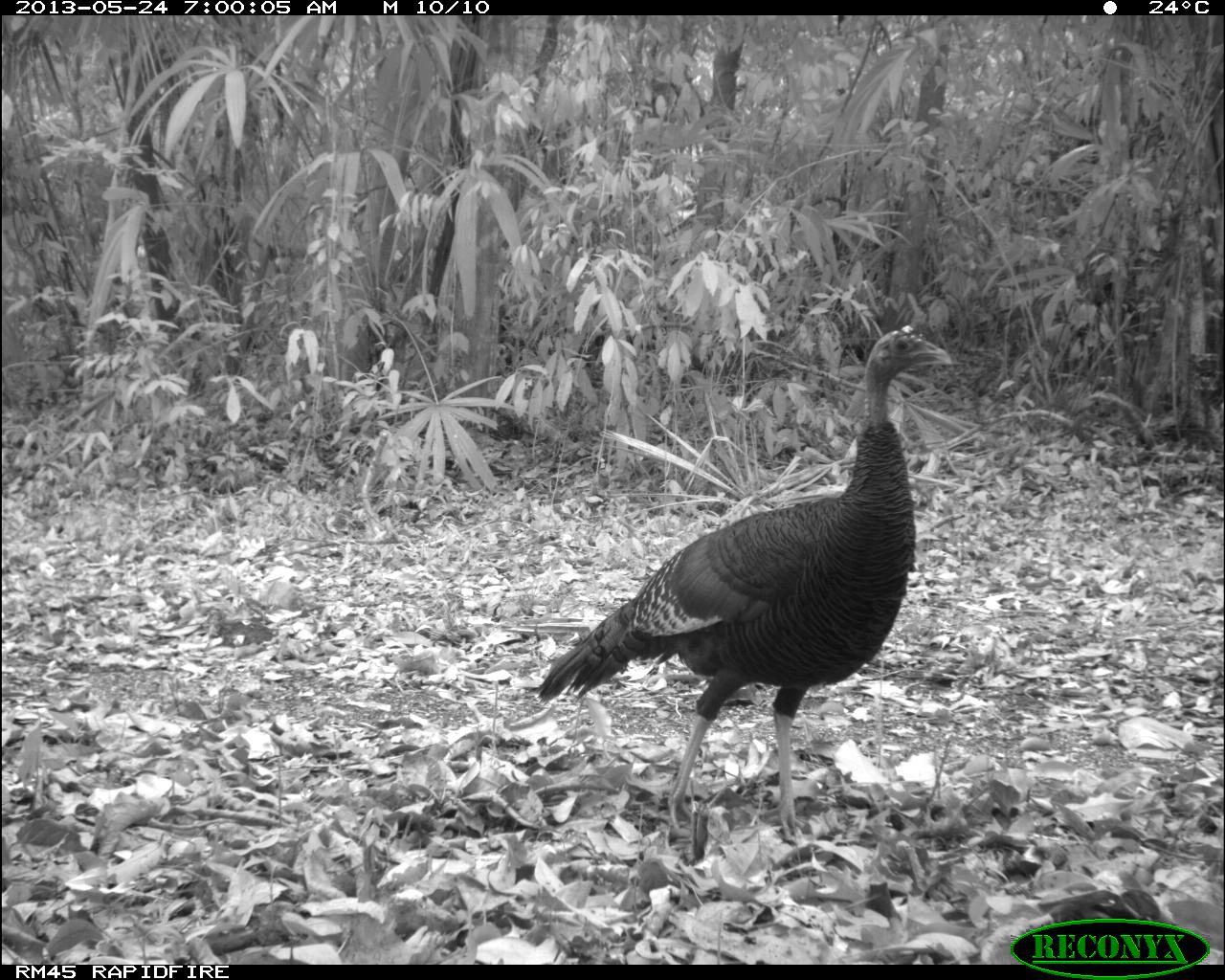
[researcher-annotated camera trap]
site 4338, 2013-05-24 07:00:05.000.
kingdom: Animalia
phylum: Chordata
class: Aves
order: Galliformes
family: Phasianidae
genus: Meleagris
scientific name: Meleagris ocellata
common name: ocellated turkey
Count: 1.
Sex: female.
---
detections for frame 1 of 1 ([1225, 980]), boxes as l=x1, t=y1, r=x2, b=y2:
meleagris ocellata: l=528, t=322, r=951, b=848